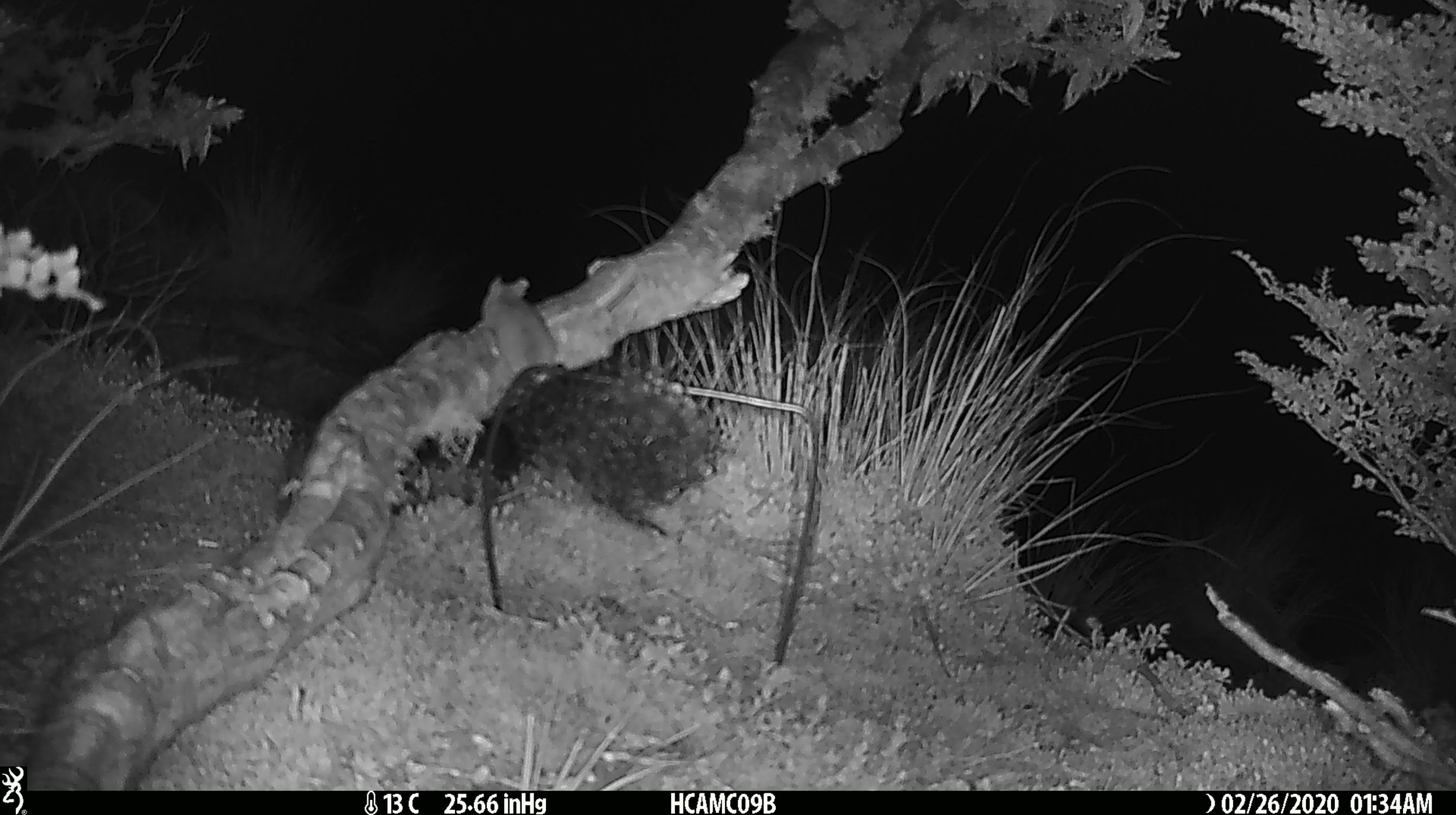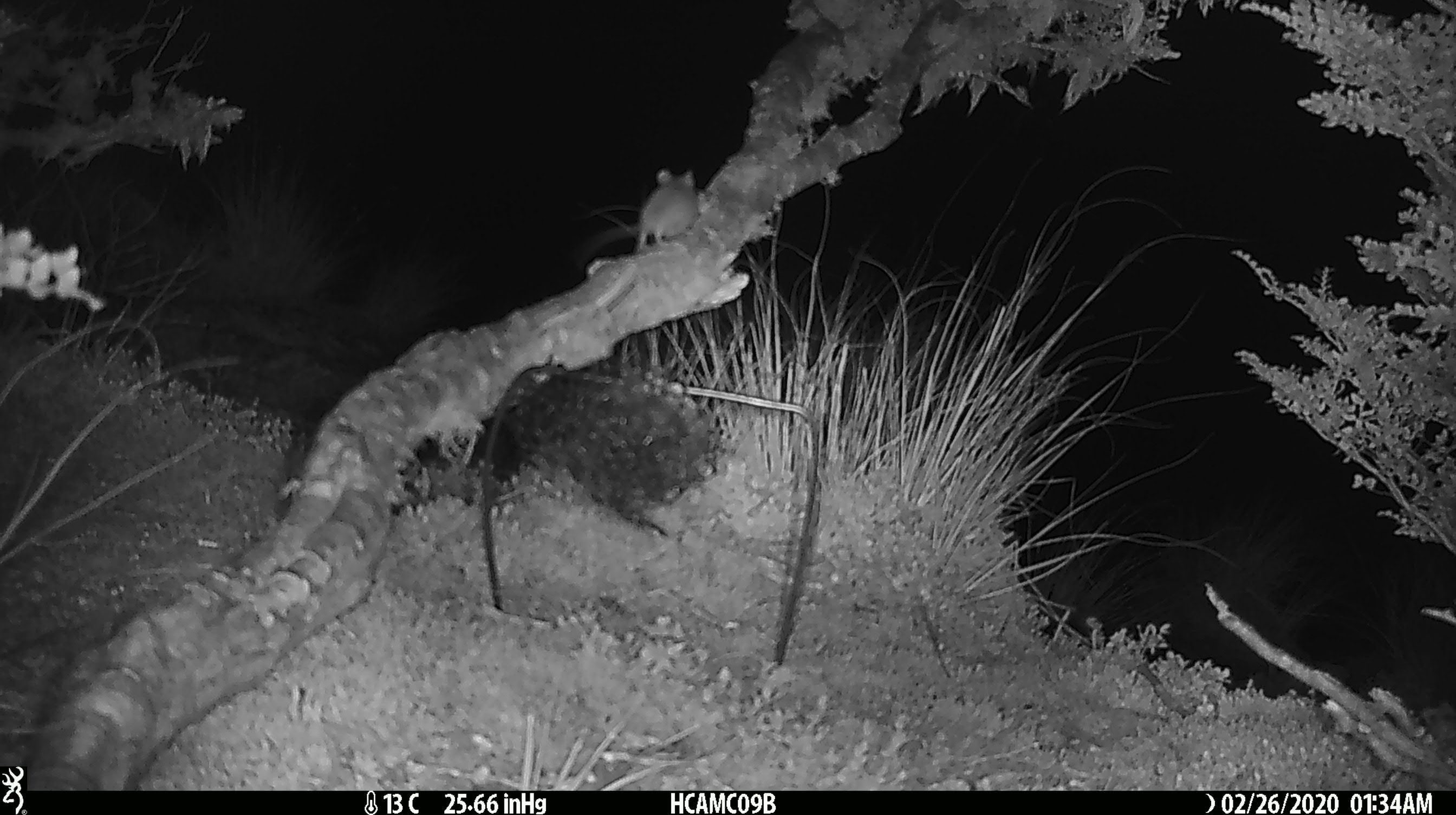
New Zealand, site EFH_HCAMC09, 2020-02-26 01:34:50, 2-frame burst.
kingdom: Animalia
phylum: Chordata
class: Mammalia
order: Rodentia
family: Muridae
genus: Mus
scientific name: Mus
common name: mouse